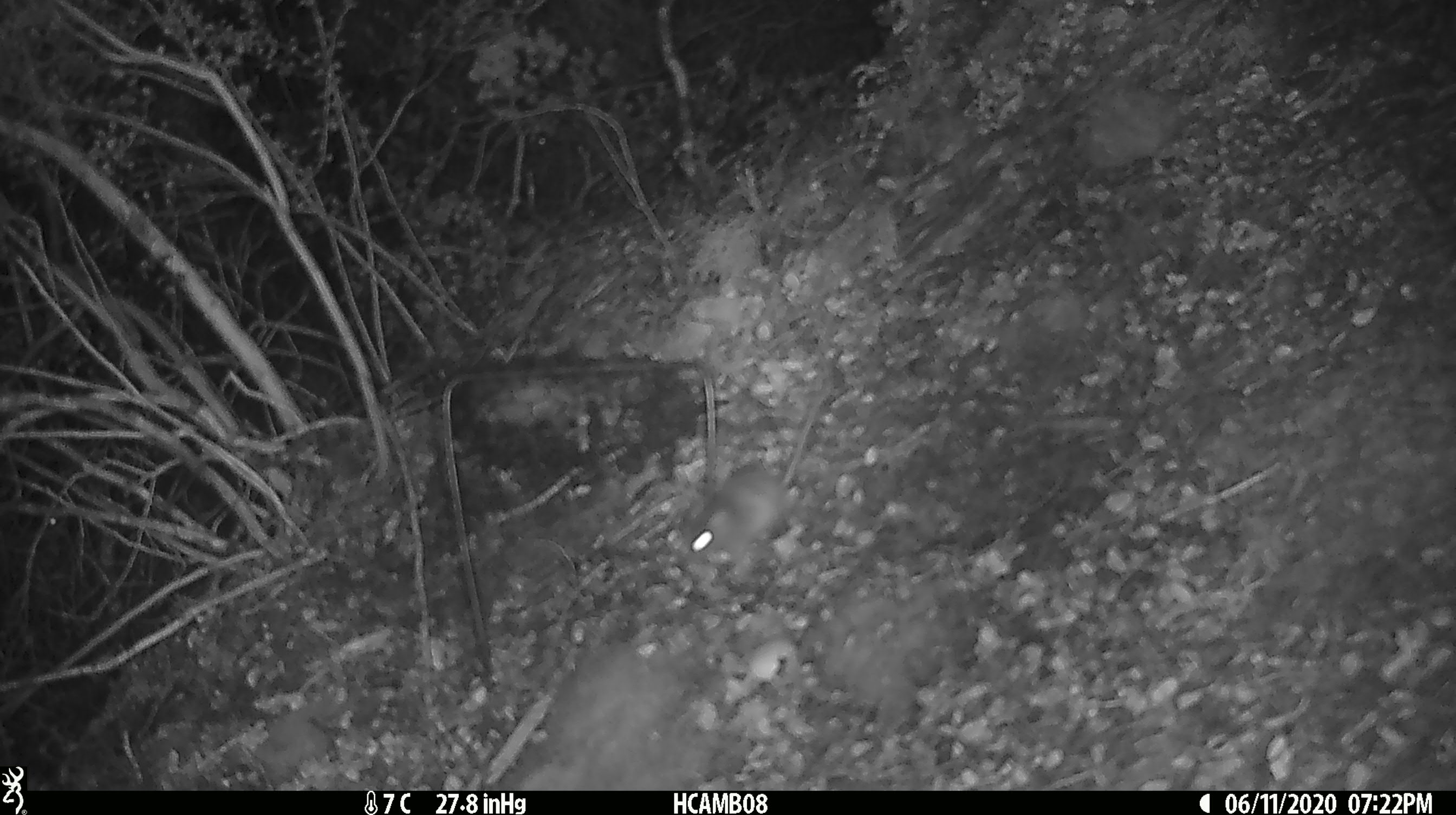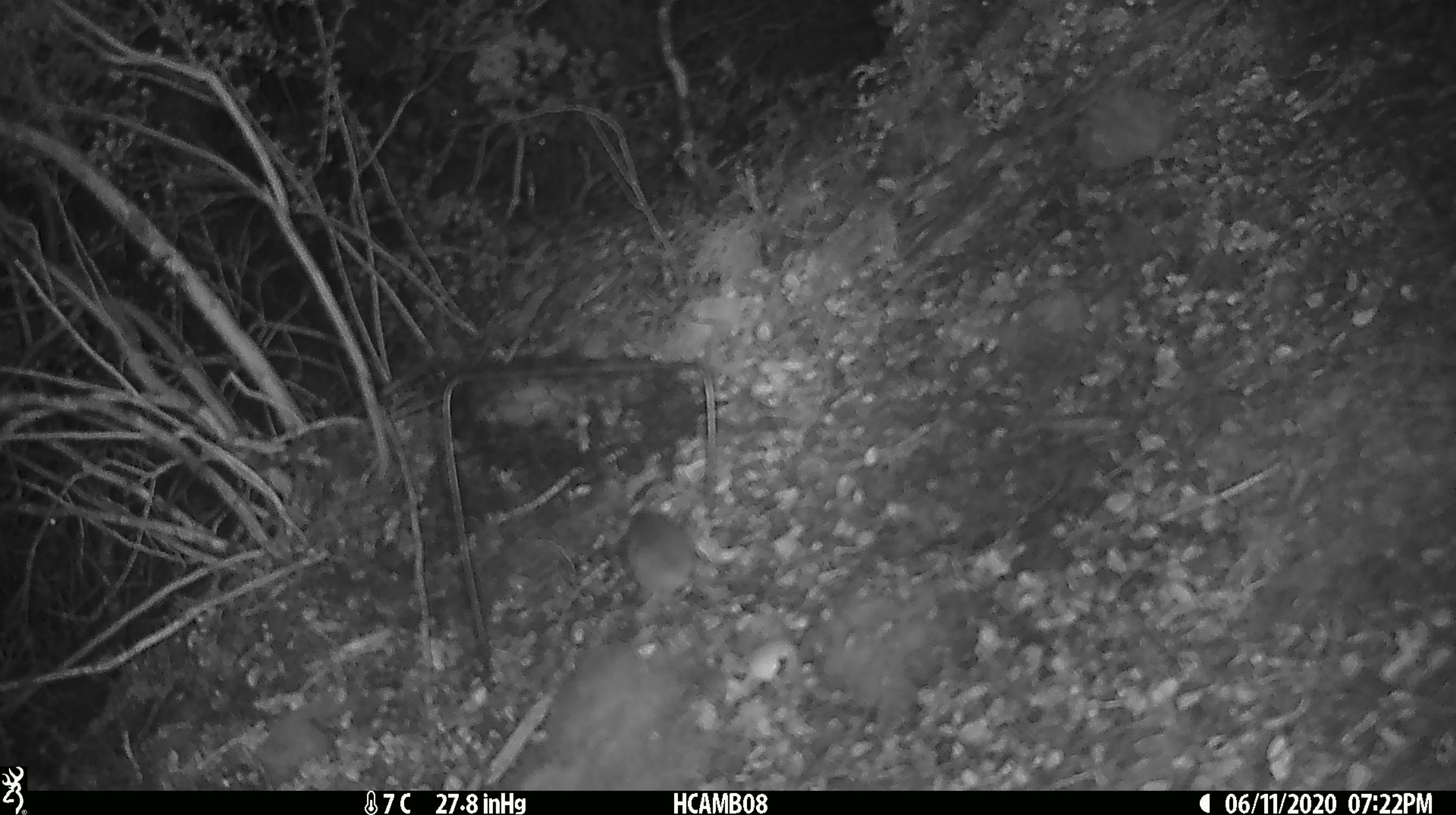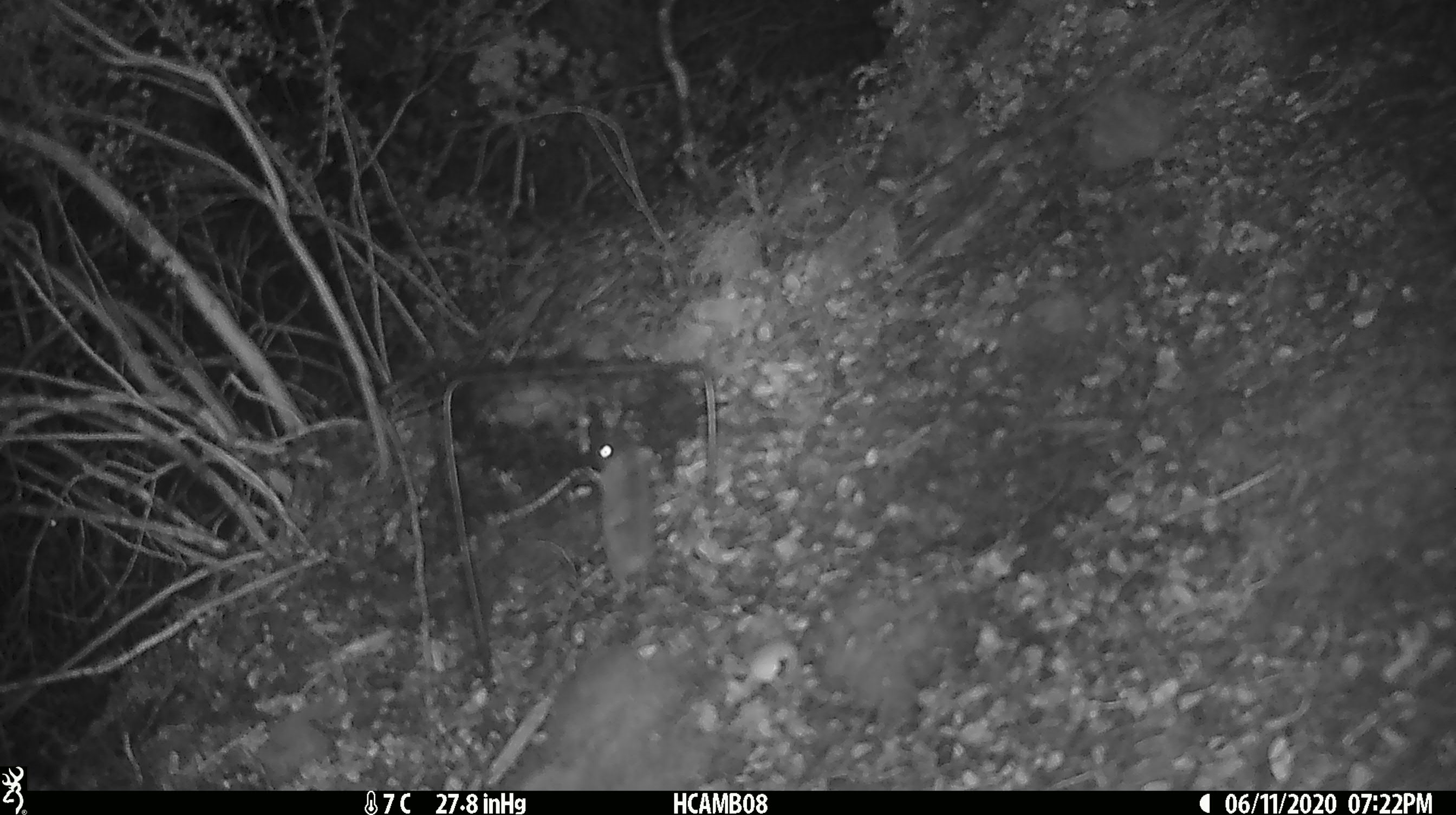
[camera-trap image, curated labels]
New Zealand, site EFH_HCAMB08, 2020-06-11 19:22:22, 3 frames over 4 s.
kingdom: Animalia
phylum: Chordata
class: Mammalia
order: Rodentia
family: Muridae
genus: Mus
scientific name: Mus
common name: mouse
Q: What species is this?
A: Mouse (Mus).